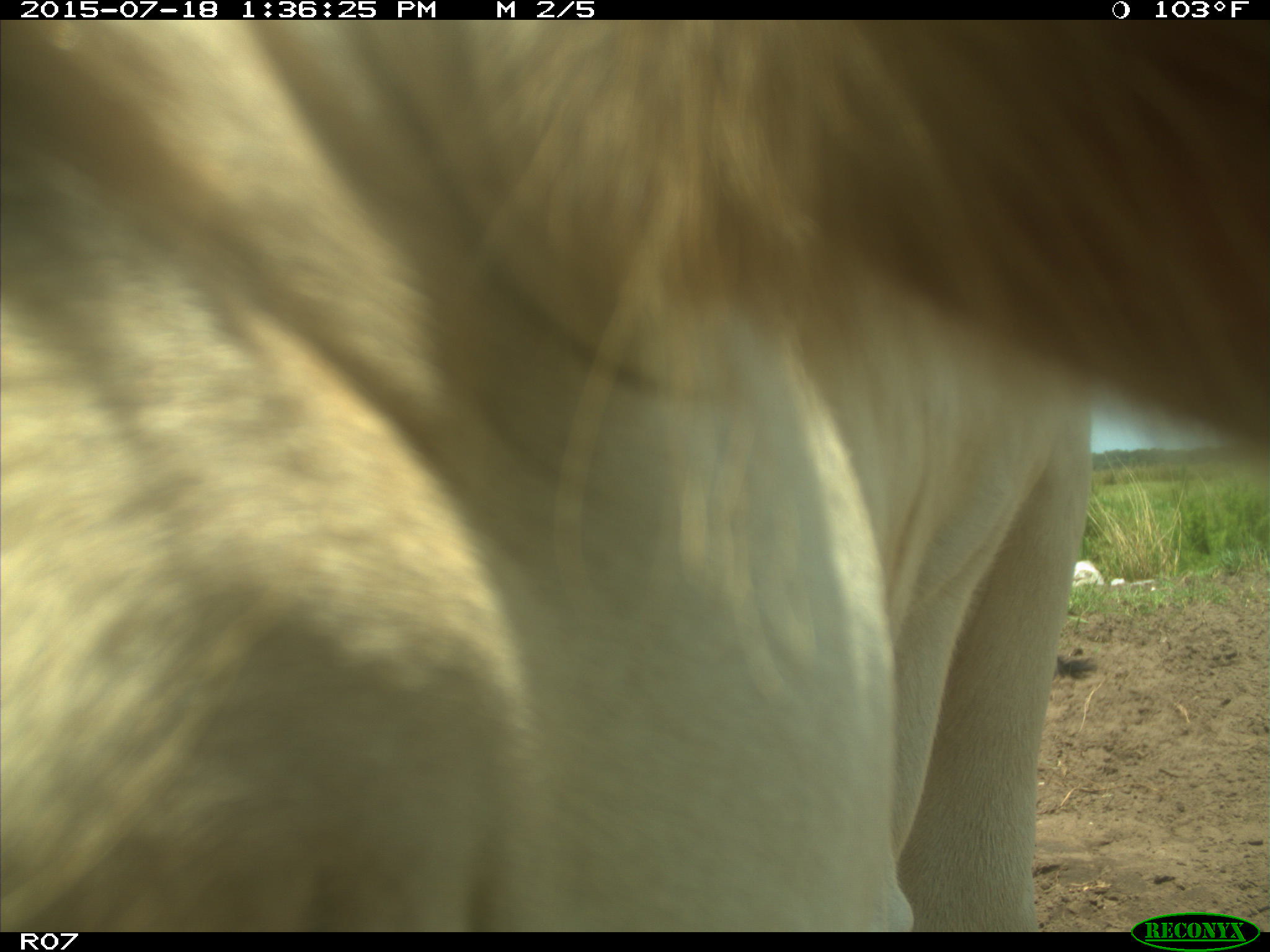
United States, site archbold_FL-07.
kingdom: Animalia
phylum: Chordata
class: Mammalia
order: Artiodactyla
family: Bovidae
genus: Bos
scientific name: Bos taurus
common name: domestic cow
Bos taurus (domestic cow).